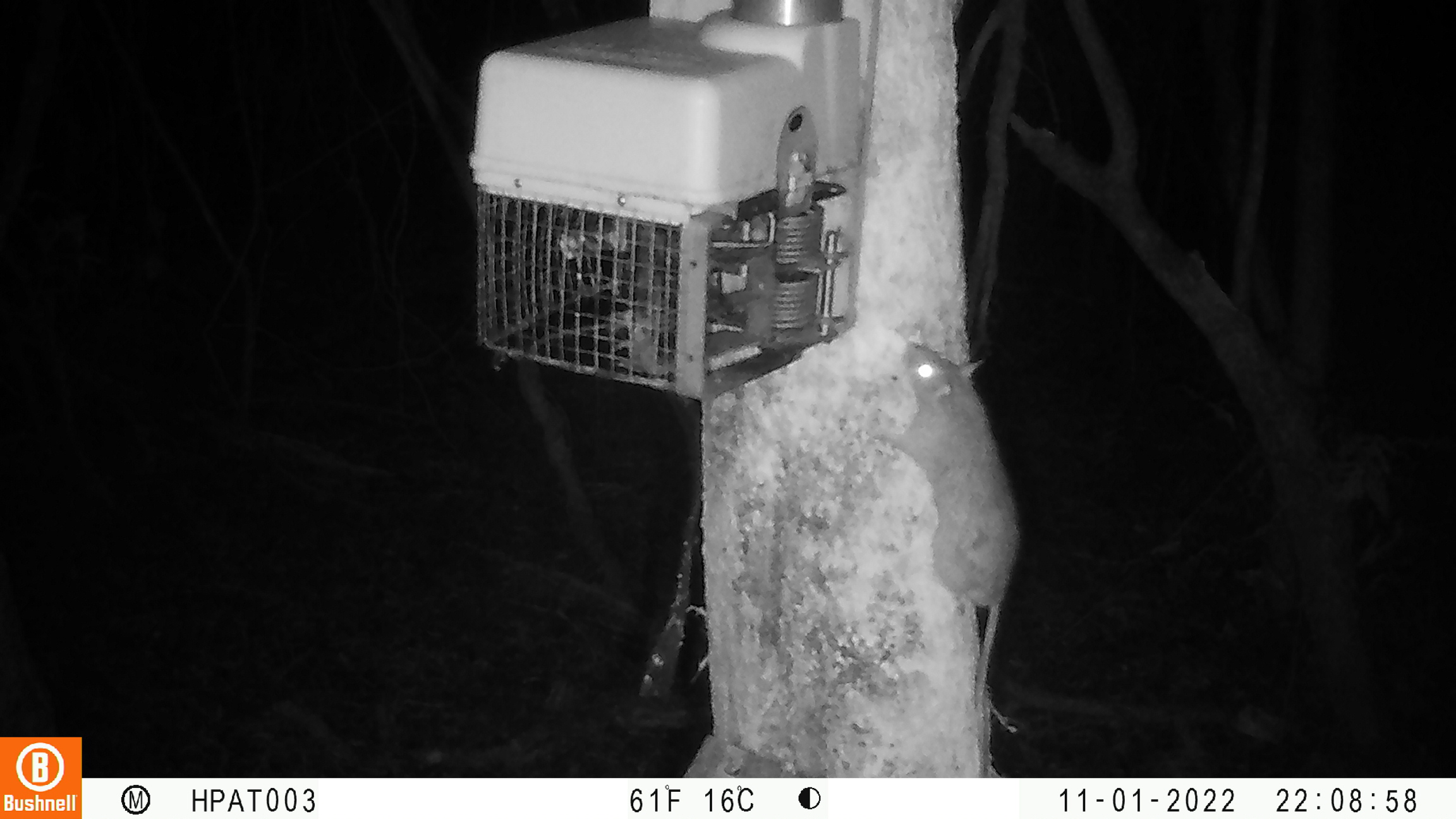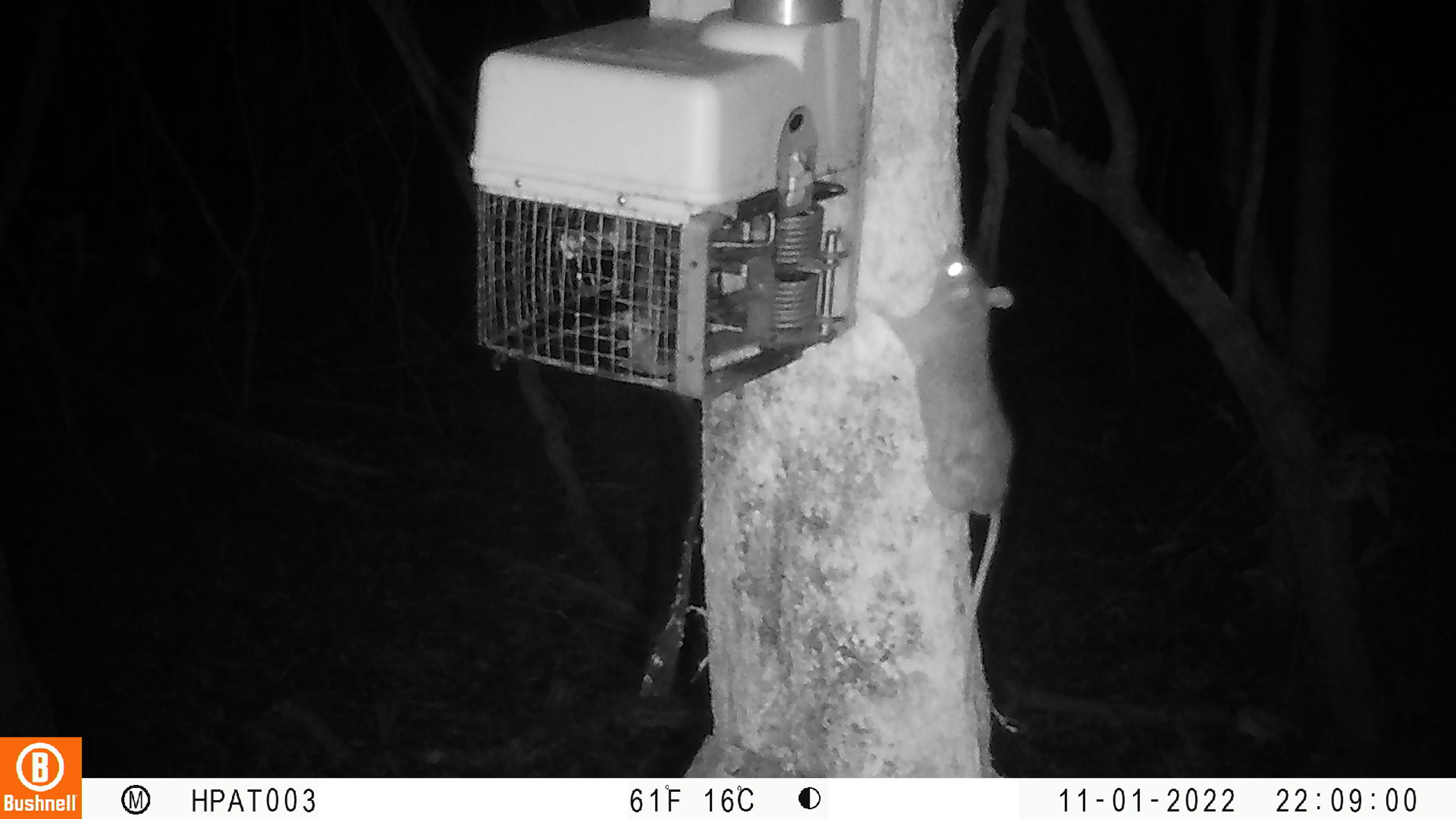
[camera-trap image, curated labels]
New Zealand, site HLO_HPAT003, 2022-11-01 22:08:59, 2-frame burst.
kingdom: Animalia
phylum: Chordata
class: Mammalia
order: Rodentia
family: Muridae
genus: Rattus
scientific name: Rattus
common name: rat